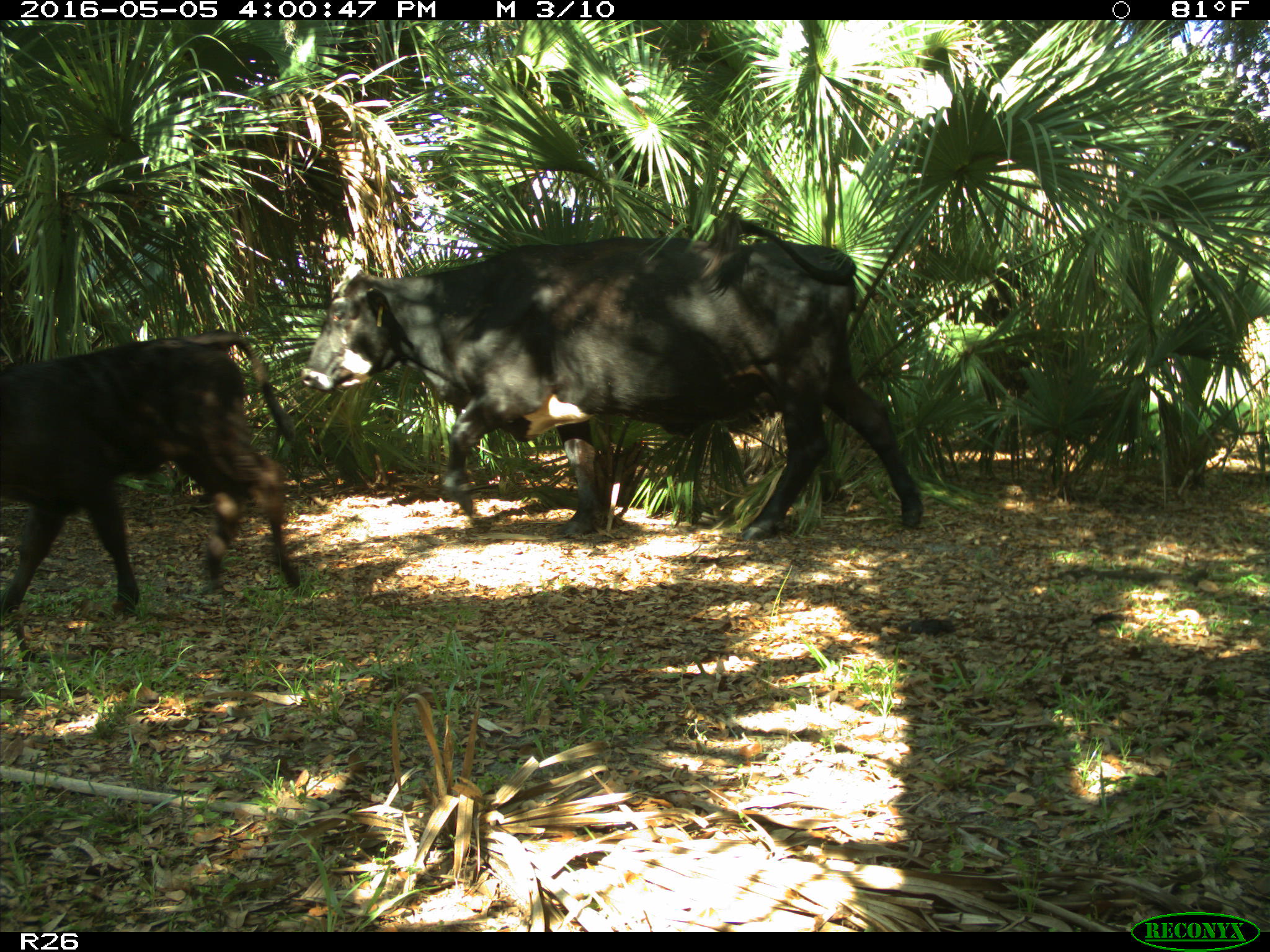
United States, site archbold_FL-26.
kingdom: Animalia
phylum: Chordata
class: Mammalia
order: Artiodactyla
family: Bovidae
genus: Bos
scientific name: Bos taurus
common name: domestic cow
Bos taurus (domestic cow).